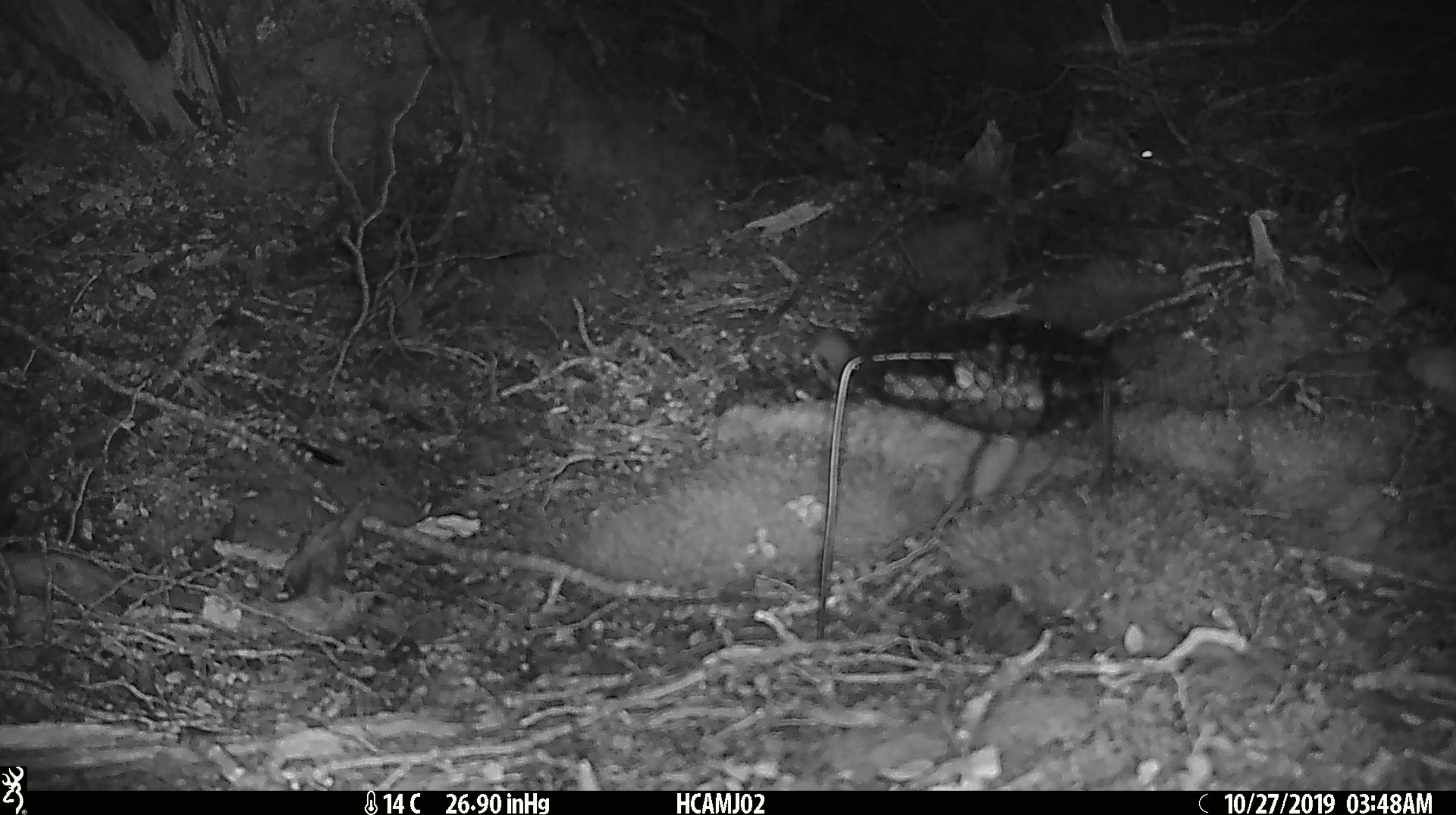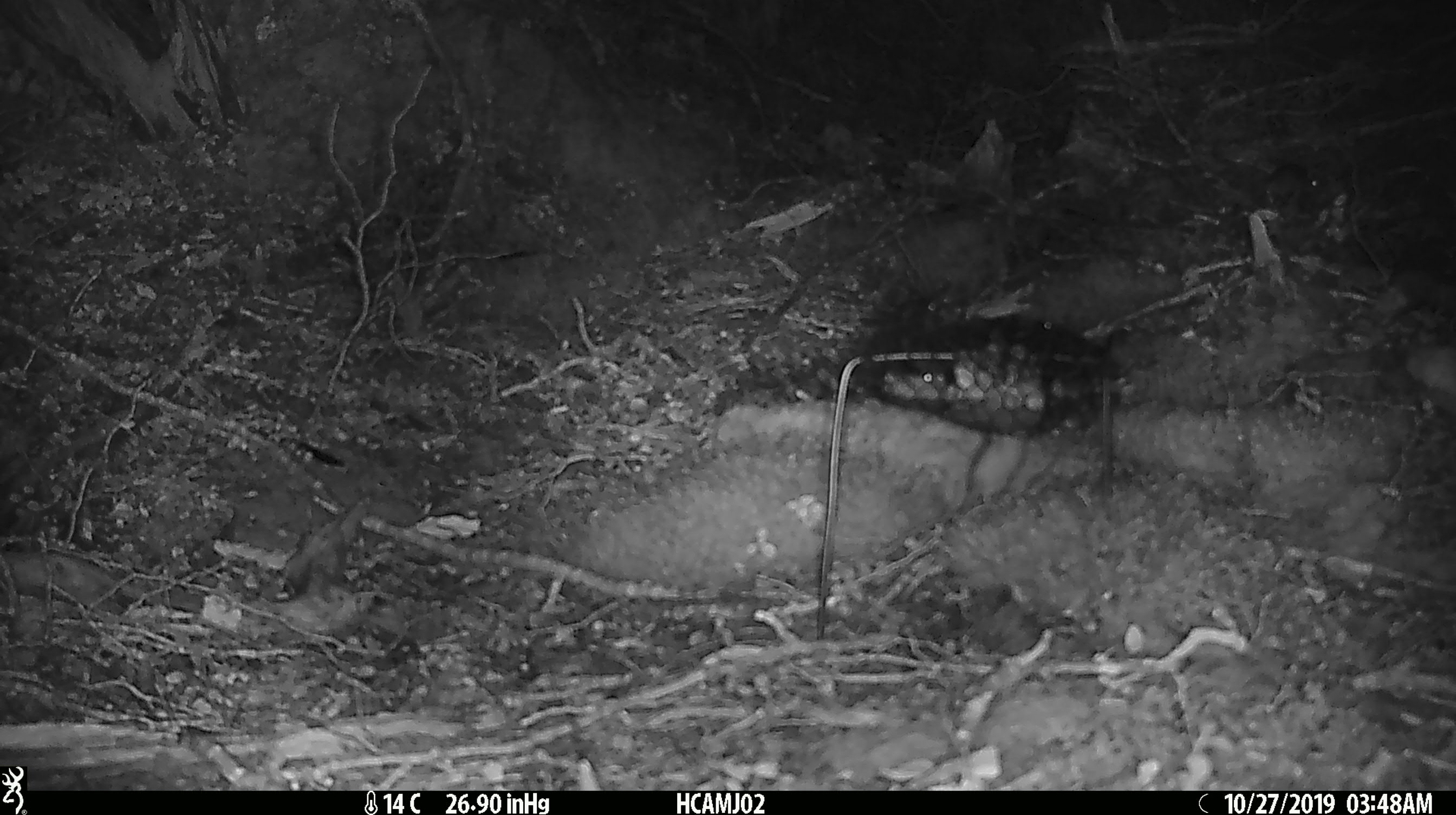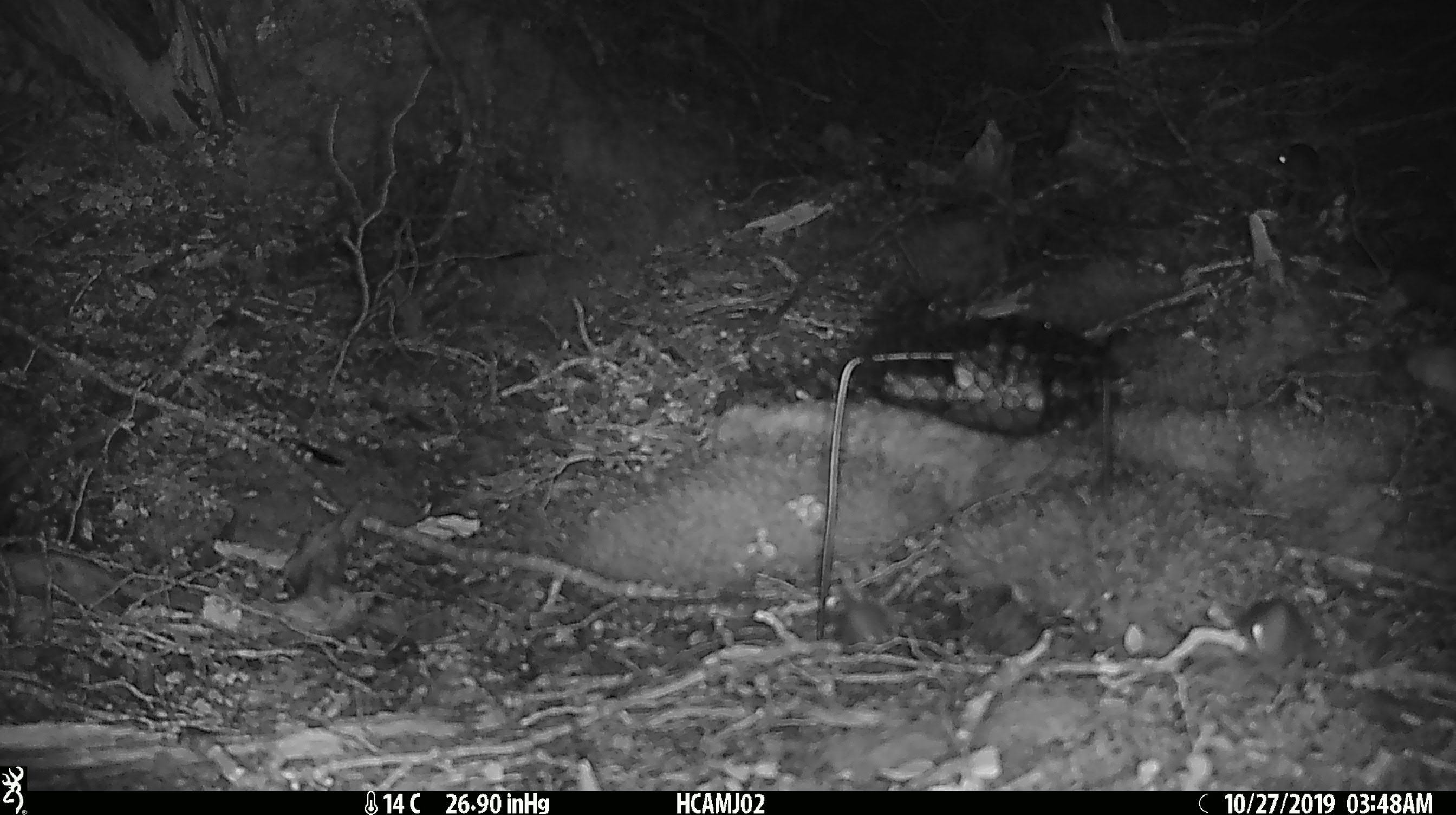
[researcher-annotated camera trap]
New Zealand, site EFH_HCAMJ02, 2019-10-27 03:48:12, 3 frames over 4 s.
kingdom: Animalia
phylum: Chordata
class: Mammalia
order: Rodentia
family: Muridae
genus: Mus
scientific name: Mus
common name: mouse